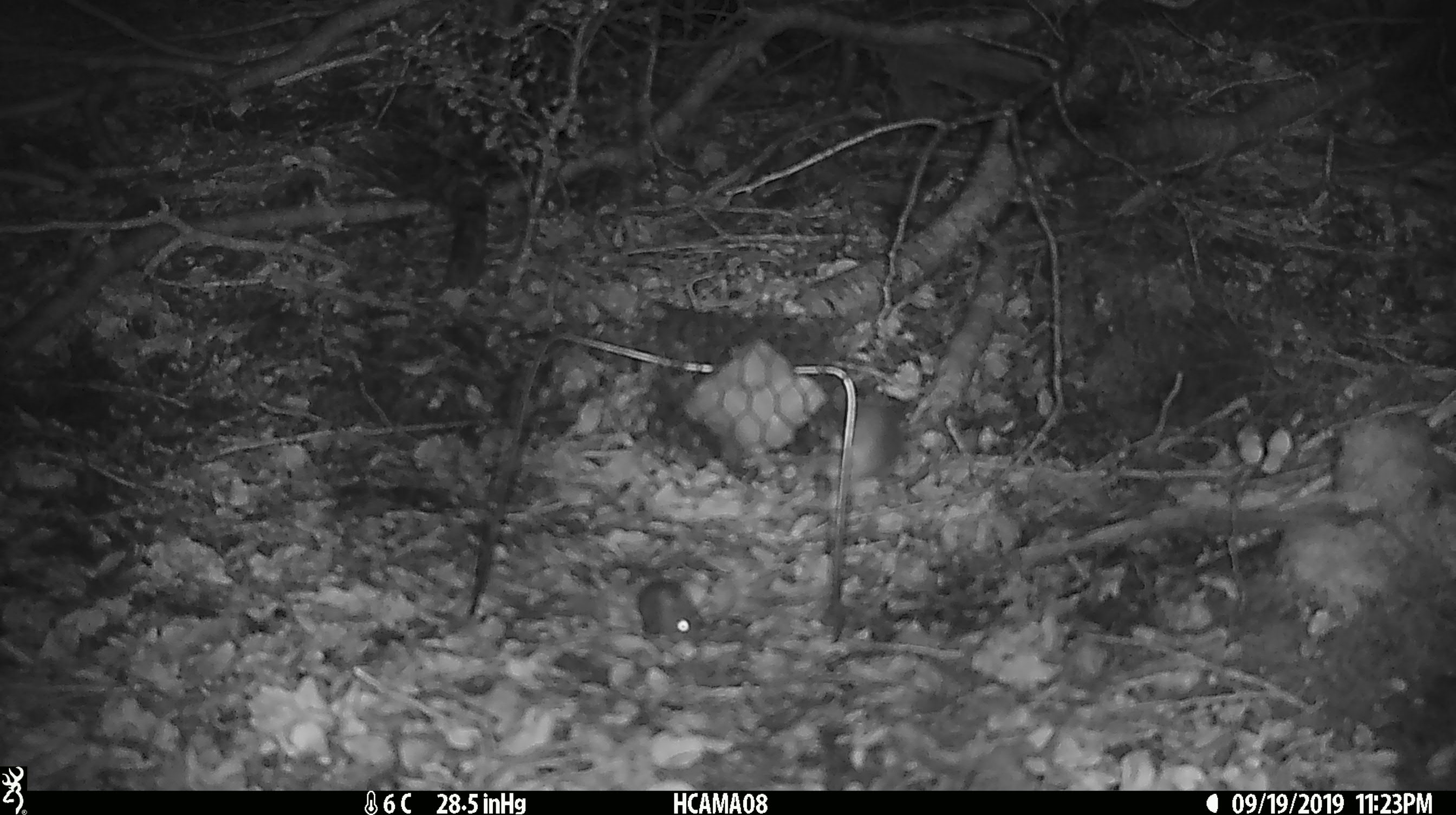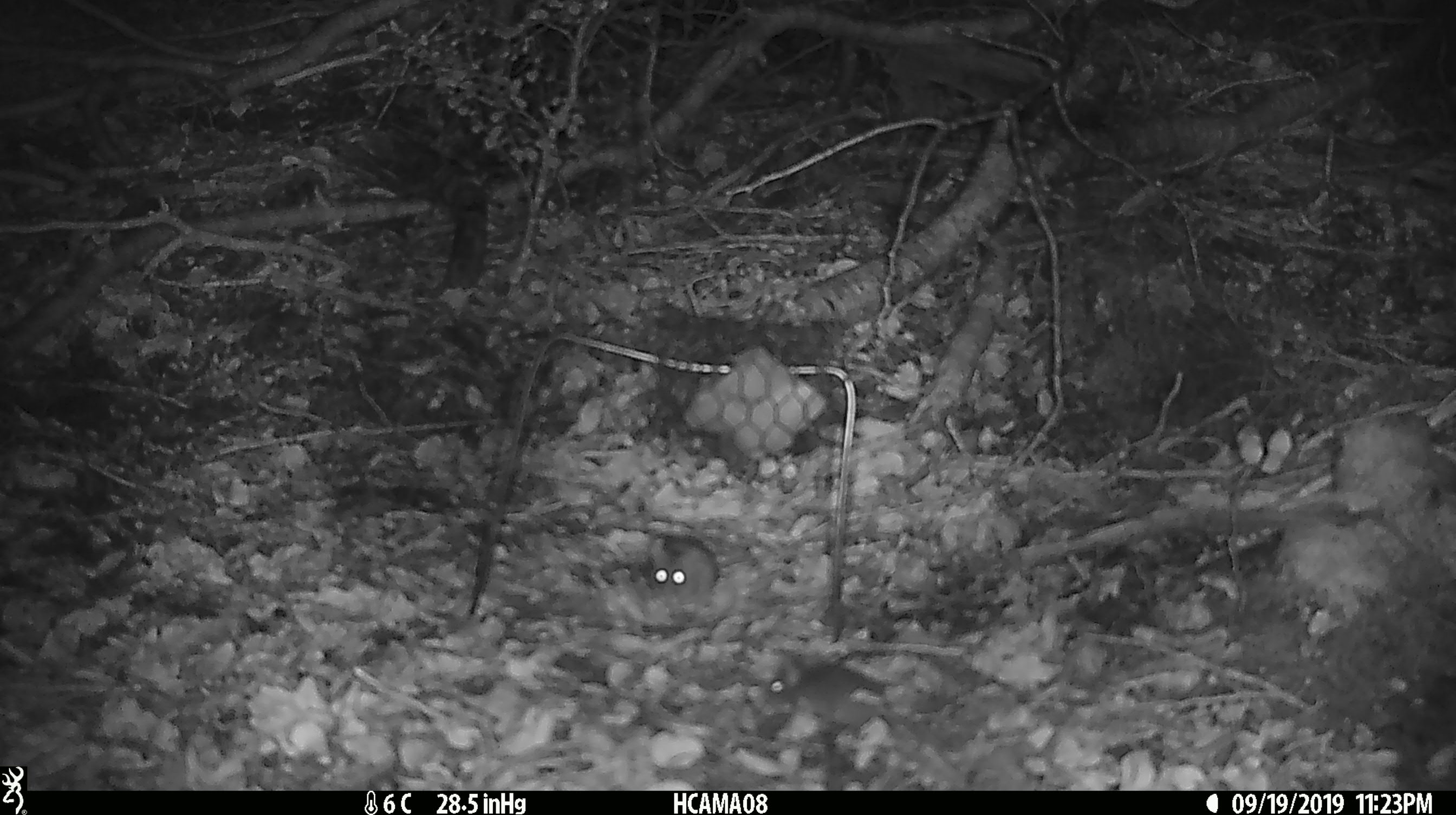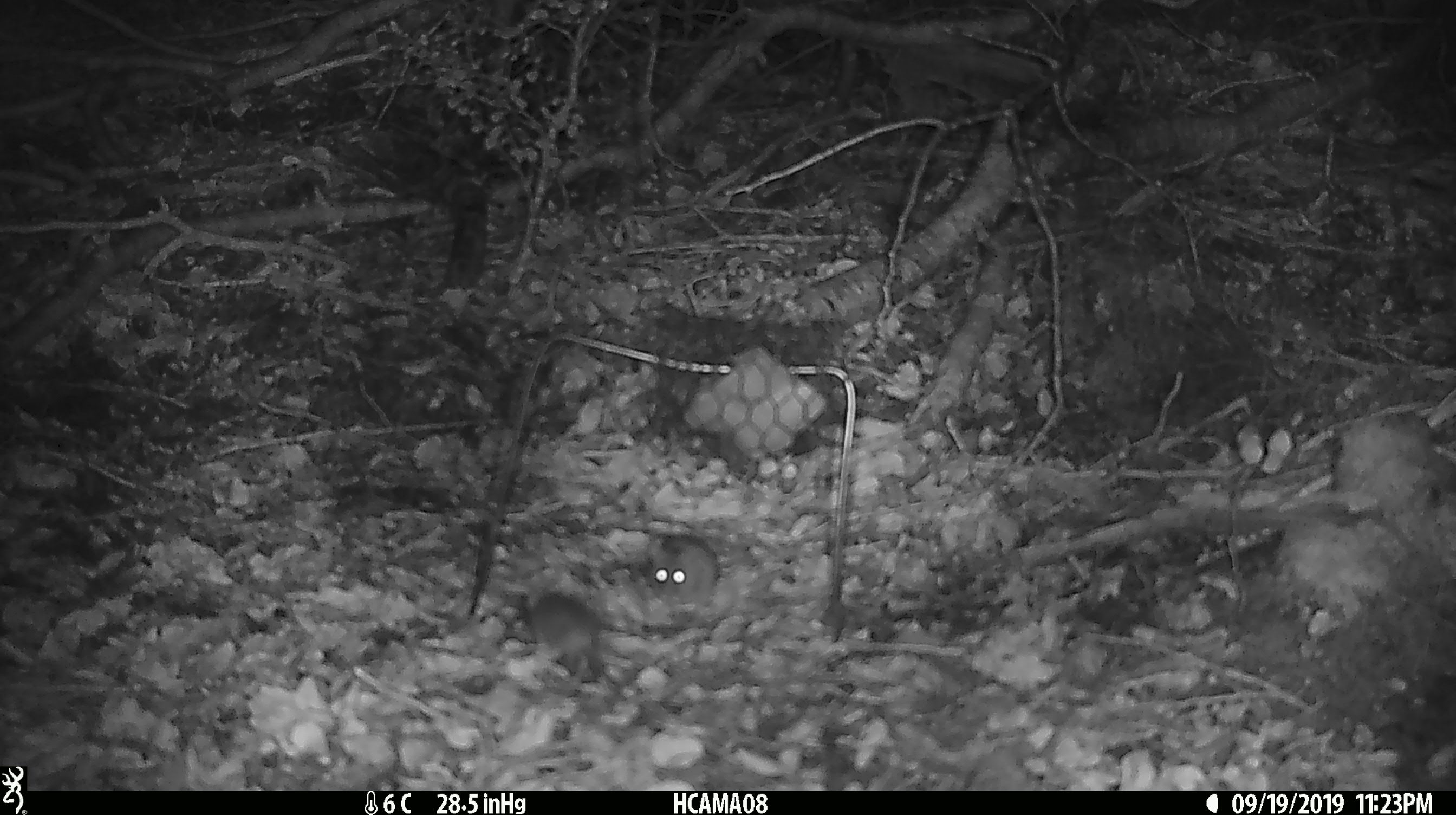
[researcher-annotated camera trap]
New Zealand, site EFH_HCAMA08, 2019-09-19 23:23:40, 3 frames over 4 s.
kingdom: Animalia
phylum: Chordata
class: Mammalia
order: Rodentia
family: Muridae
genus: Mus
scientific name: Mus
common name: mouse